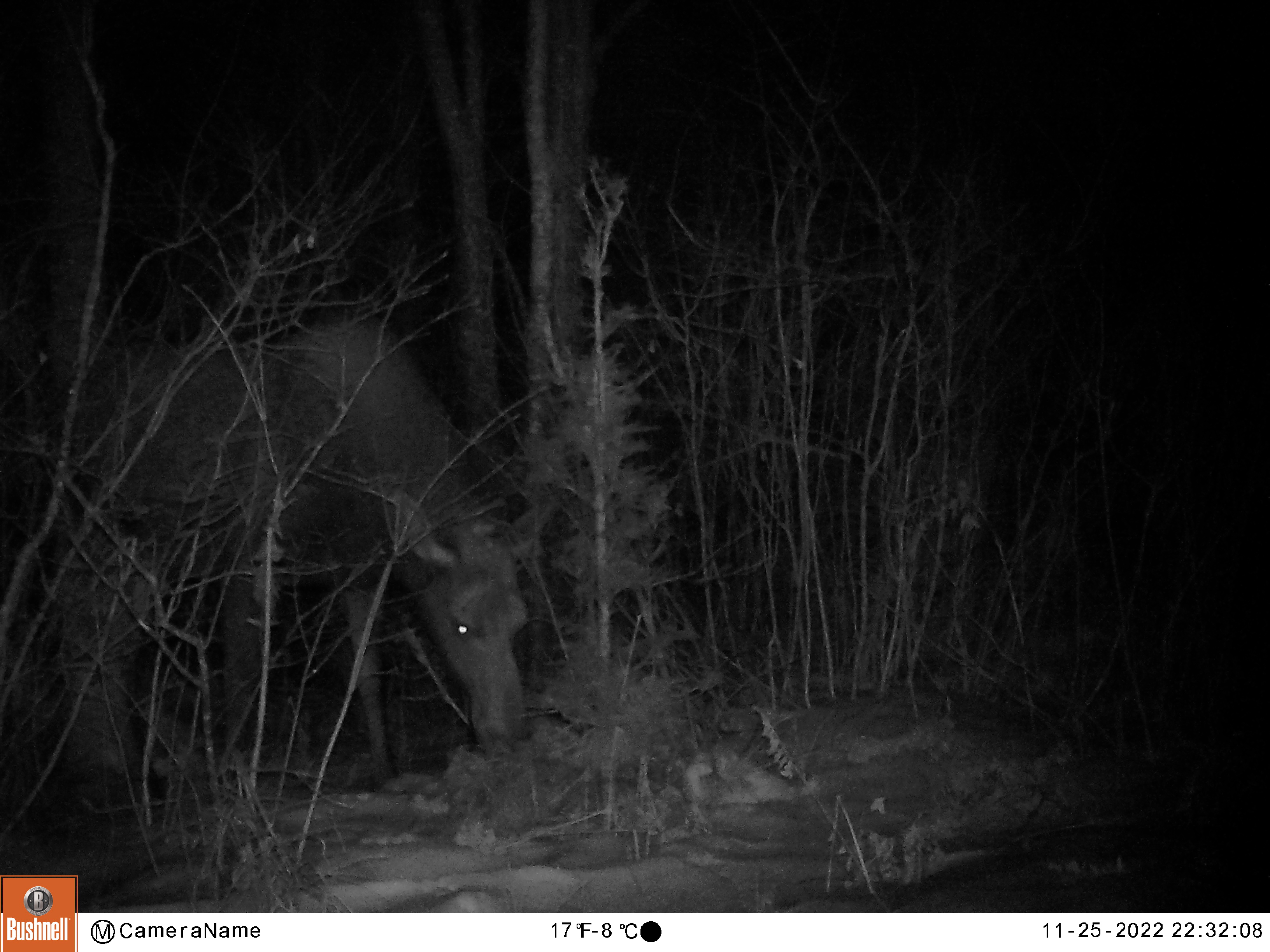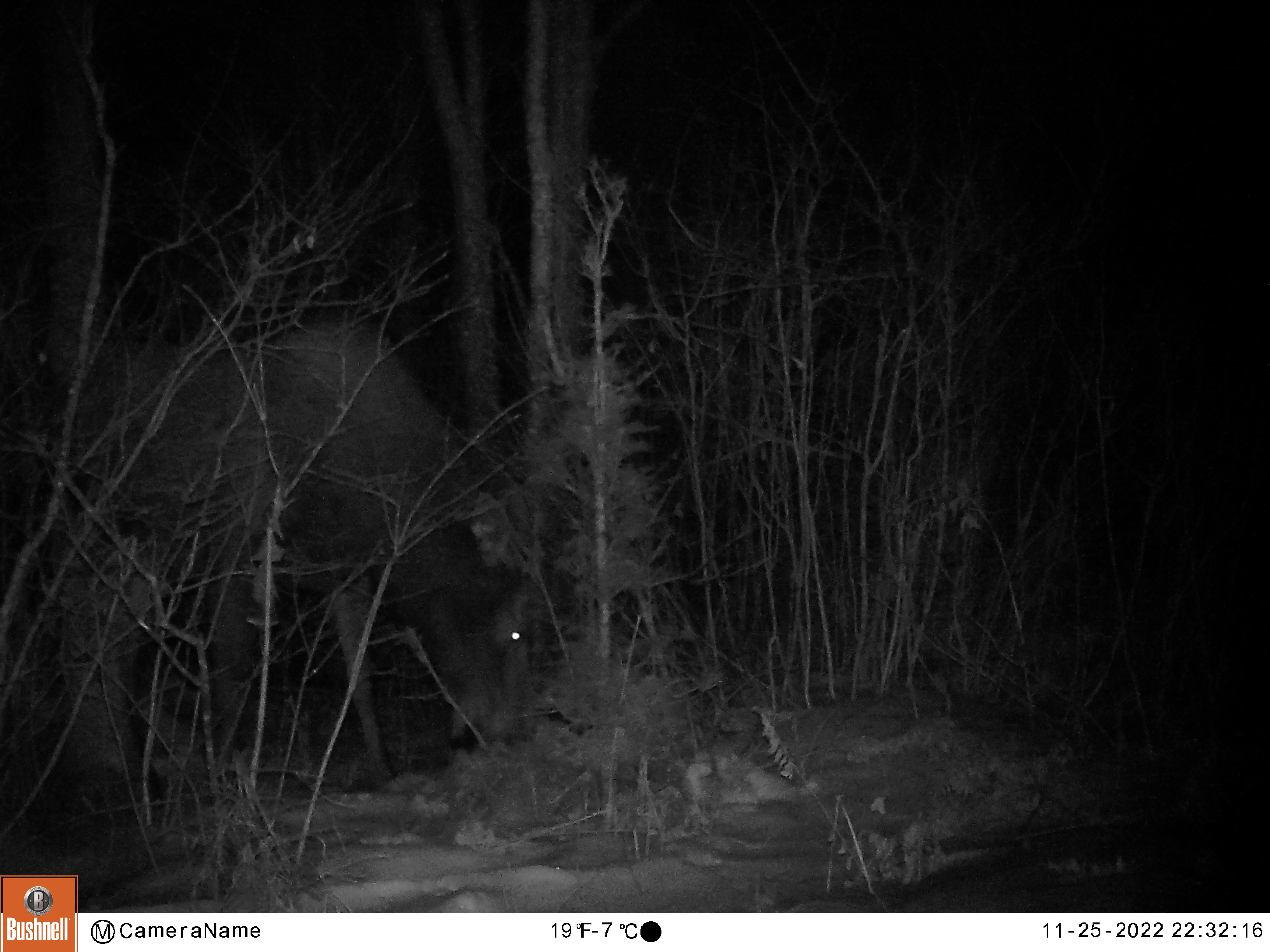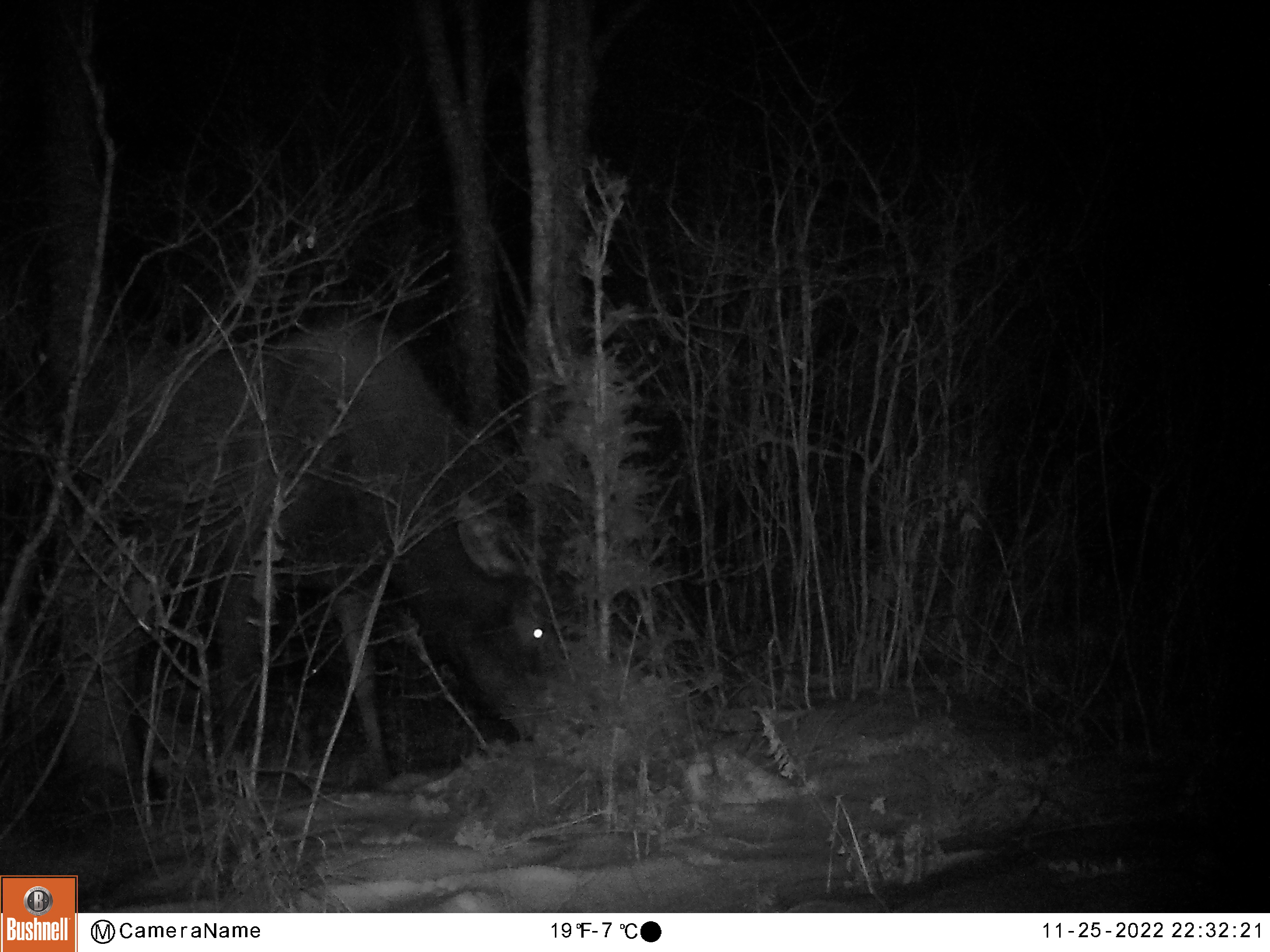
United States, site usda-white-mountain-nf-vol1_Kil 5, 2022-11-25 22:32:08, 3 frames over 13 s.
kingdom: Animalia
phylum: Chordata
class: Mammalia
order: Artiodactyla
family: Cervidae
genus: Alces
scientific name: Alces alces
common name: moose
Moose (Alces alces).